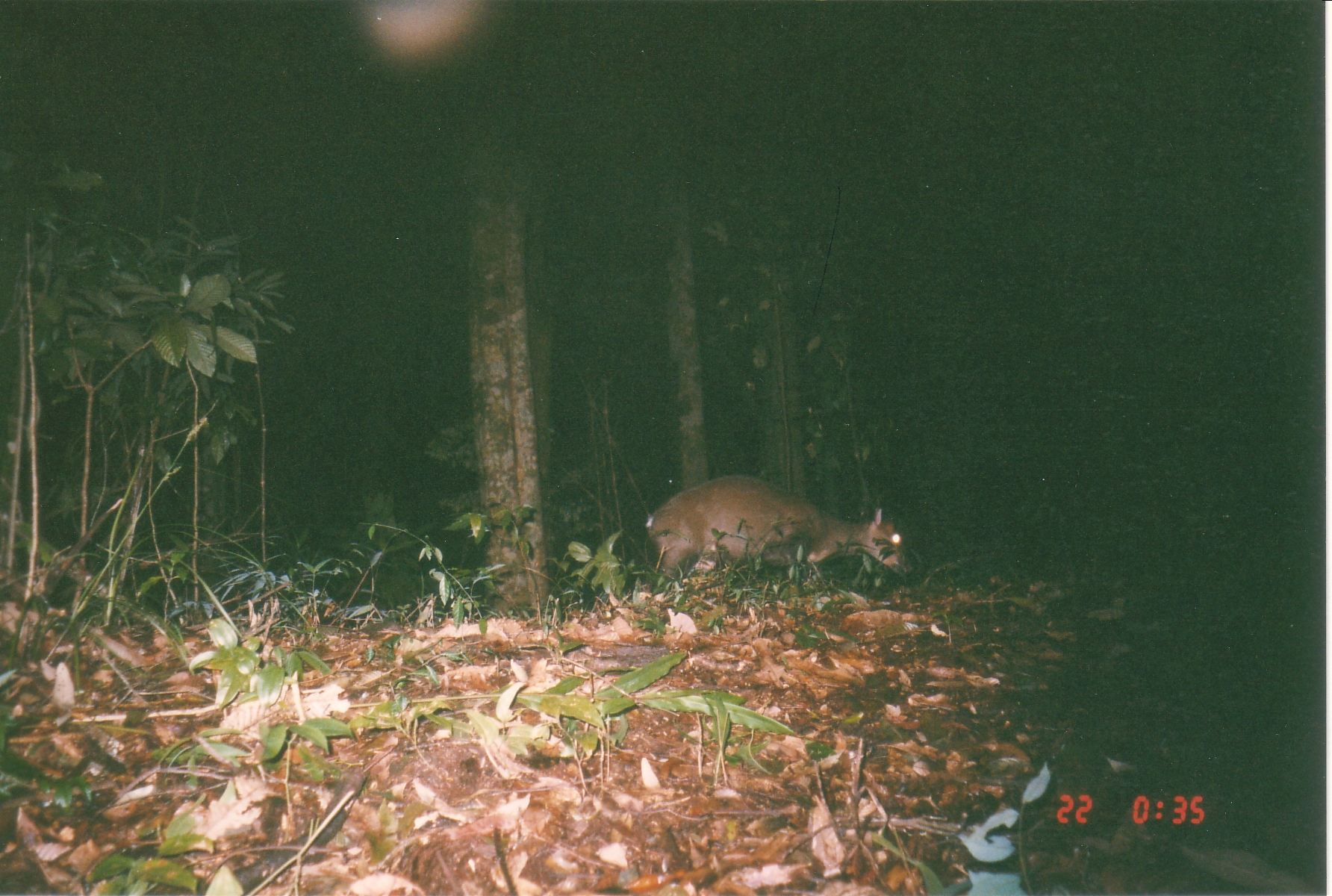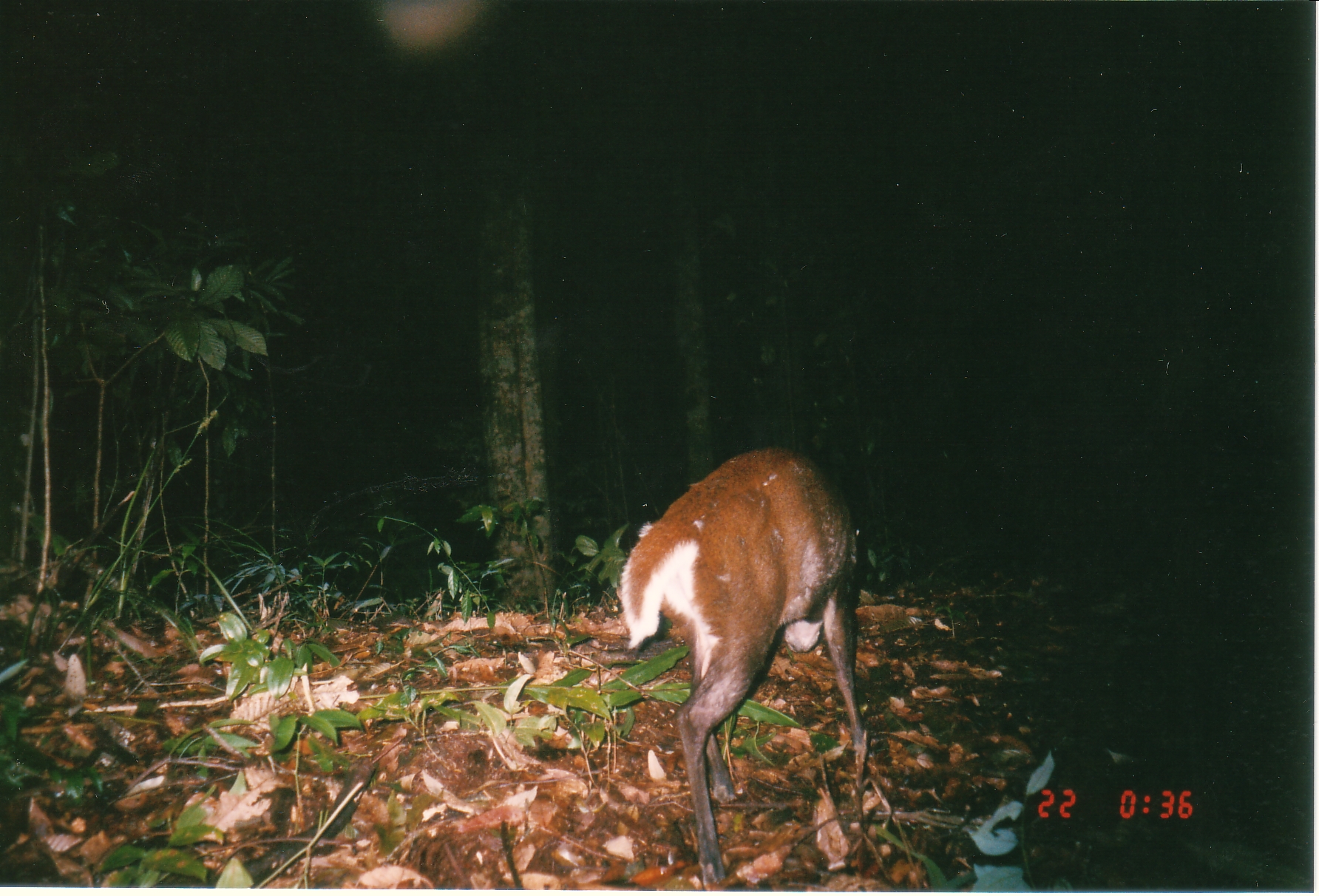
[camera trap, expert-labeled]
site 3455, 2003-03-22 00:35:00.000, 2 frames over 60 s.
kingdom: Animalia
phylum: Chordata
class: Mammalia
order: Artiodactyla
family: Cervidae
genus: Muntiacus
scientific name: Muntiacus rooseveltorum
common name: roosevelts' muntjac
Muntiacus rooseveltorum (roosevelts' muntjac).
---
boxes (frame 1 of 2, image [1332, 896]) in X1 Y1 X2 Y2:
muntiacus rooseveltorum: 645 473 908 591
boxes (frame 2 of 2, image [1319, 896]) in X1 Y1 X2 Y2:
muntiacus rooseveltorum: 622 440 866 886